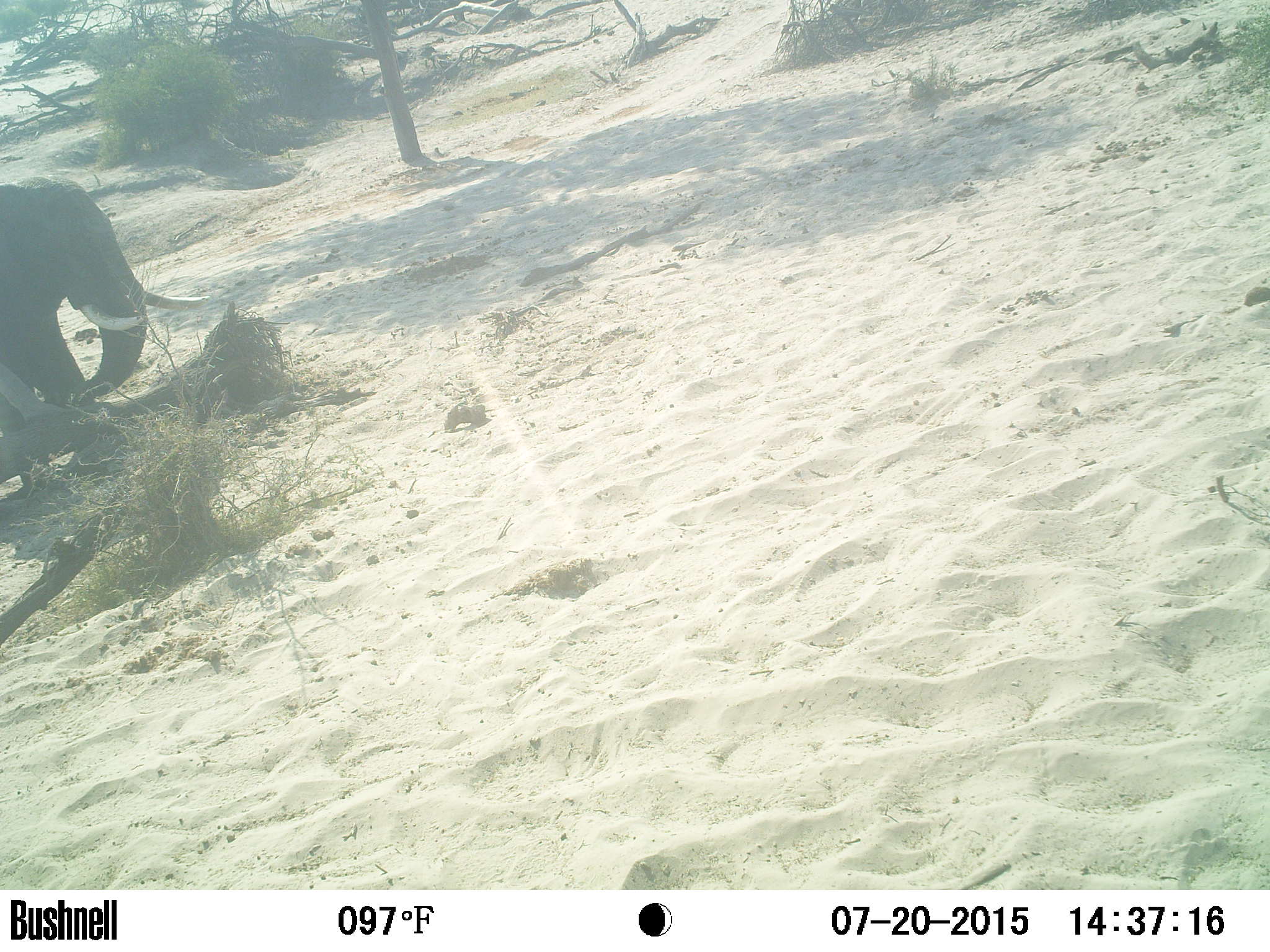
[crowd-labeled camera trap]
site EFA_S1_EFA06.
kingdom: Animalia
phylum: Chordata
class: Mammalia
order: Proboscidea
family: Elephantidae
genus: Loxodonta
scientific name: Loxodonta africana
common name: african bush elephant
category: elephant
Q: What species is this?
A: Elephant (african bush elephant) (Loxodonta africana).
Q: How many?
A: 1.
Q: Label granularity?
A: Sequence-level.